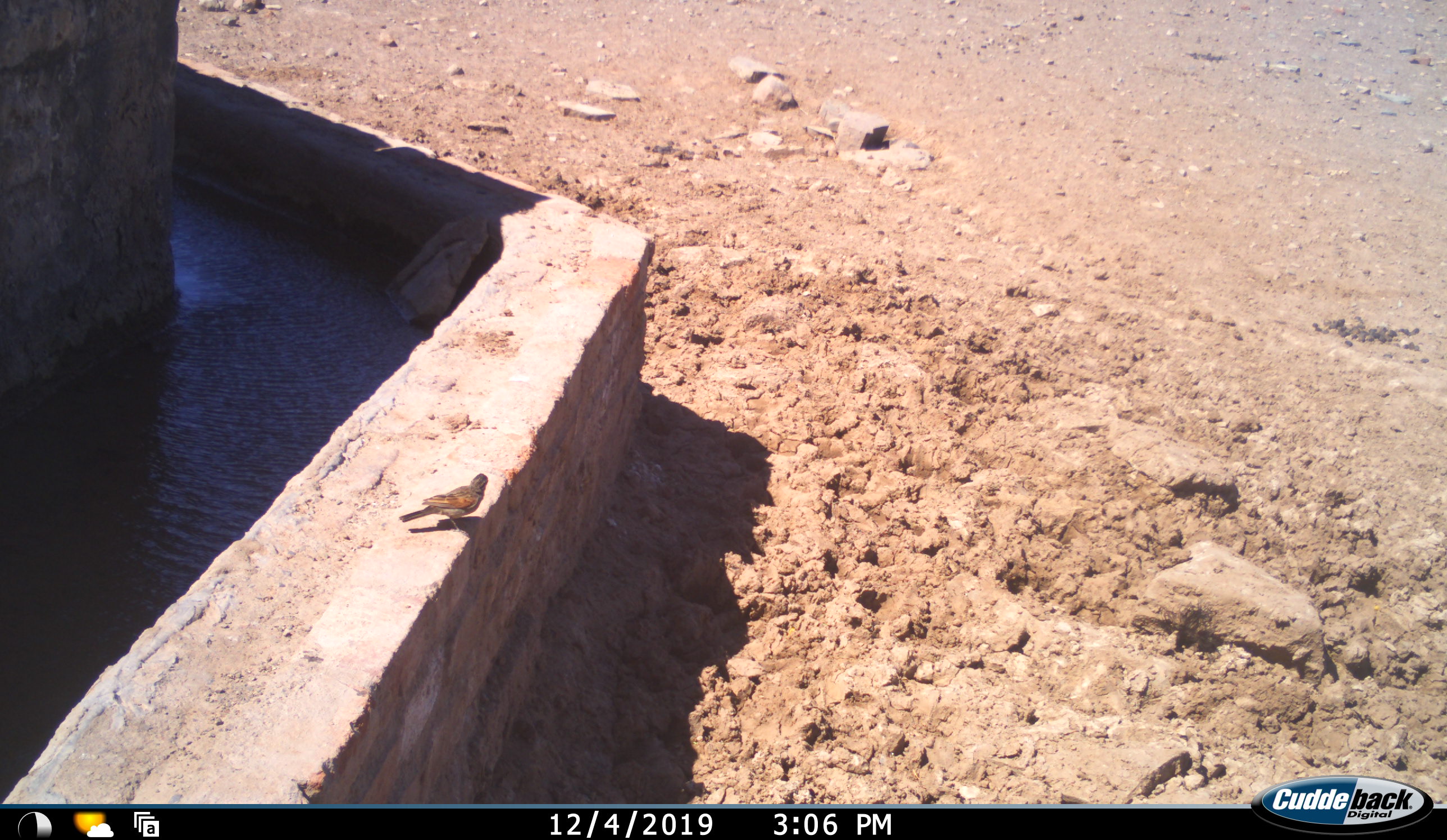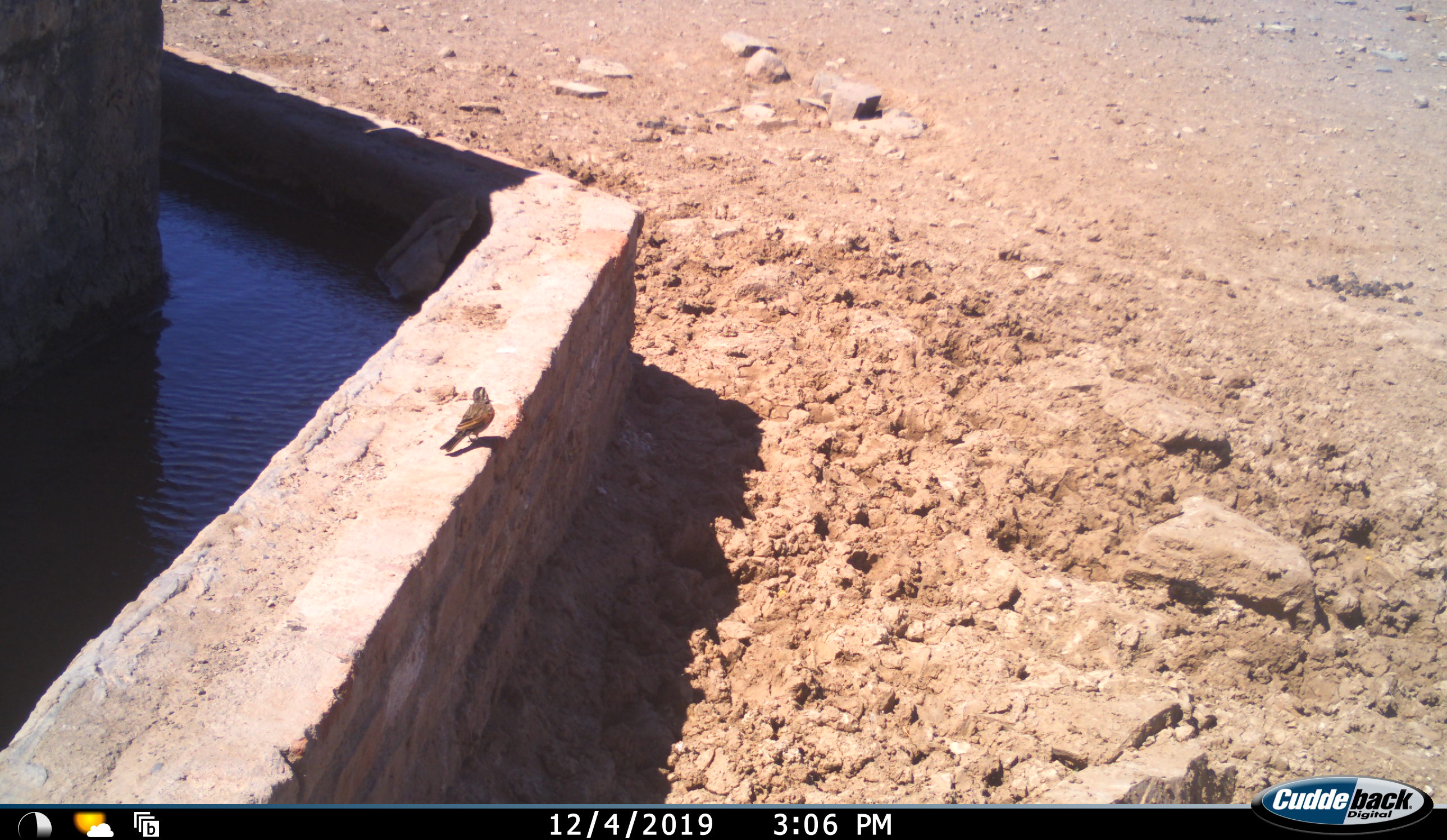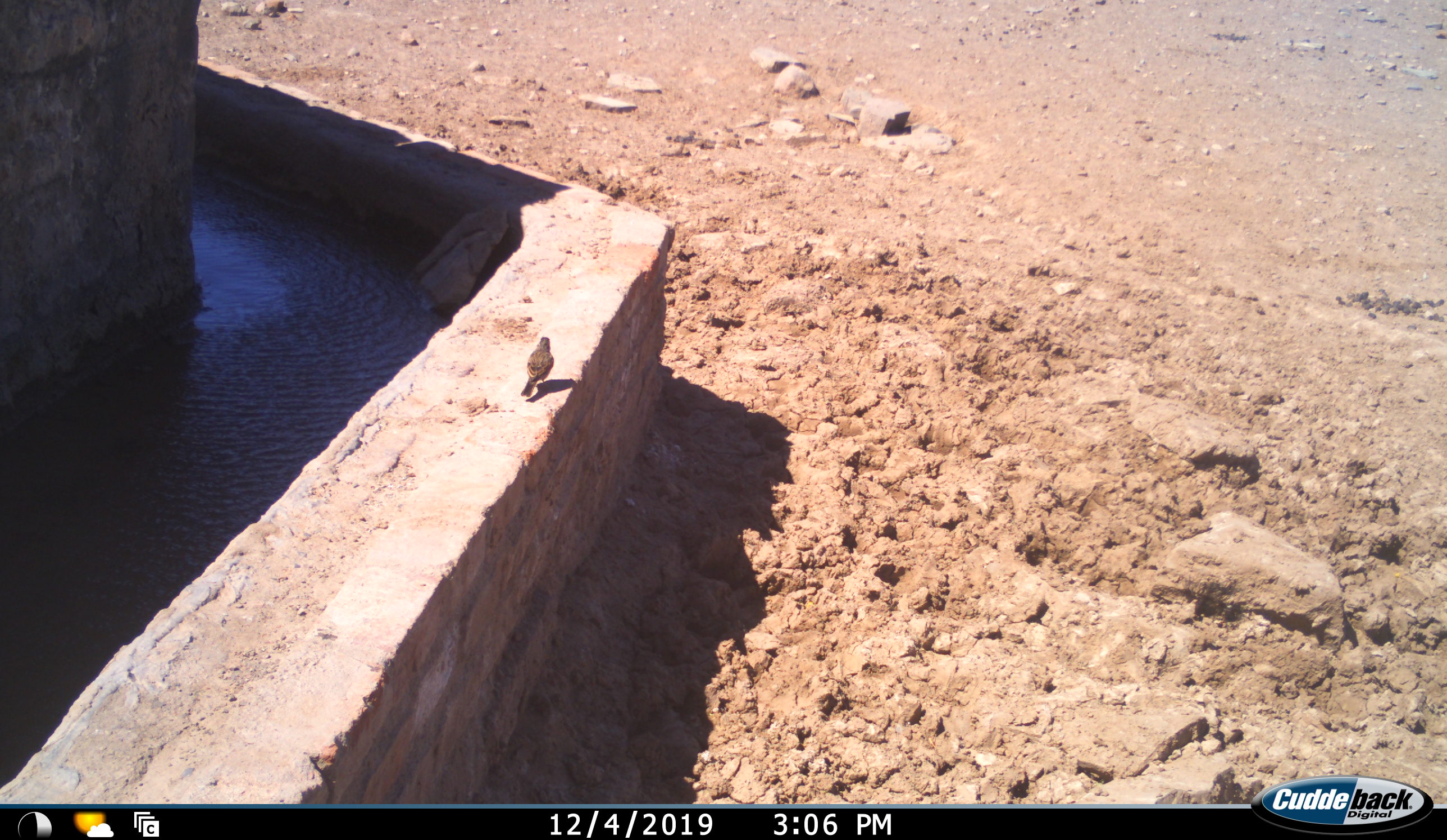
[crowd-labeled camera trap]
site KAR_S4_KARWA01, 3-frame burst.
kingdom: Animalia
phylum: Chordata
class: Aves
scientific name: Aves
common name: bird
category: birdother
Birdother (bird) (Aves), count 1. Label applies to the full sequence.